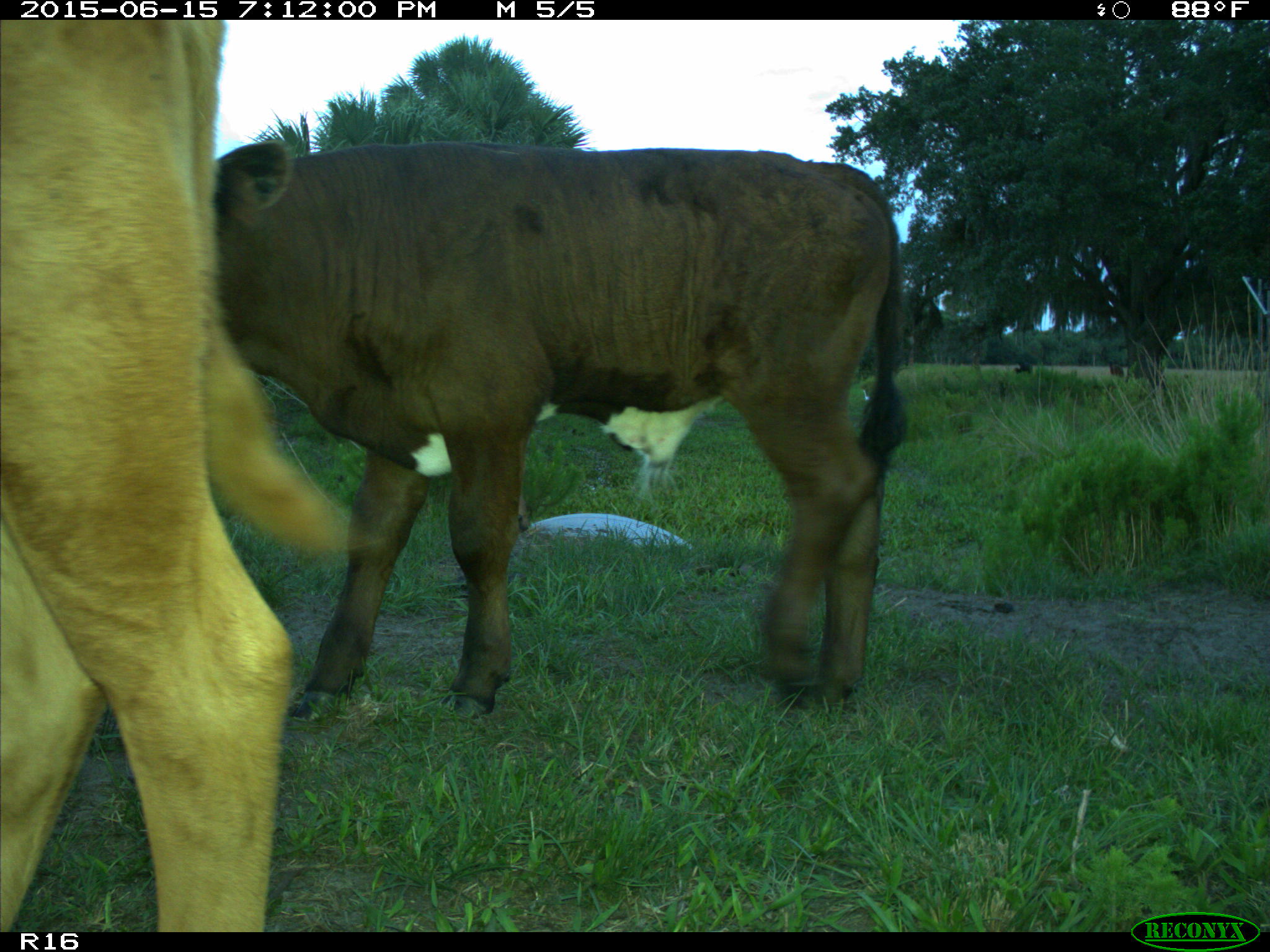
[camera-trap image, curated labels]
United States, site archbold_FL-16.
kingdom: Animalia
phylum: Chordata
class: Mammalia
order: Artiodactyla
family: Bovidae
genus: Bos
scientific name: Bos taurus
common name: domestic cow